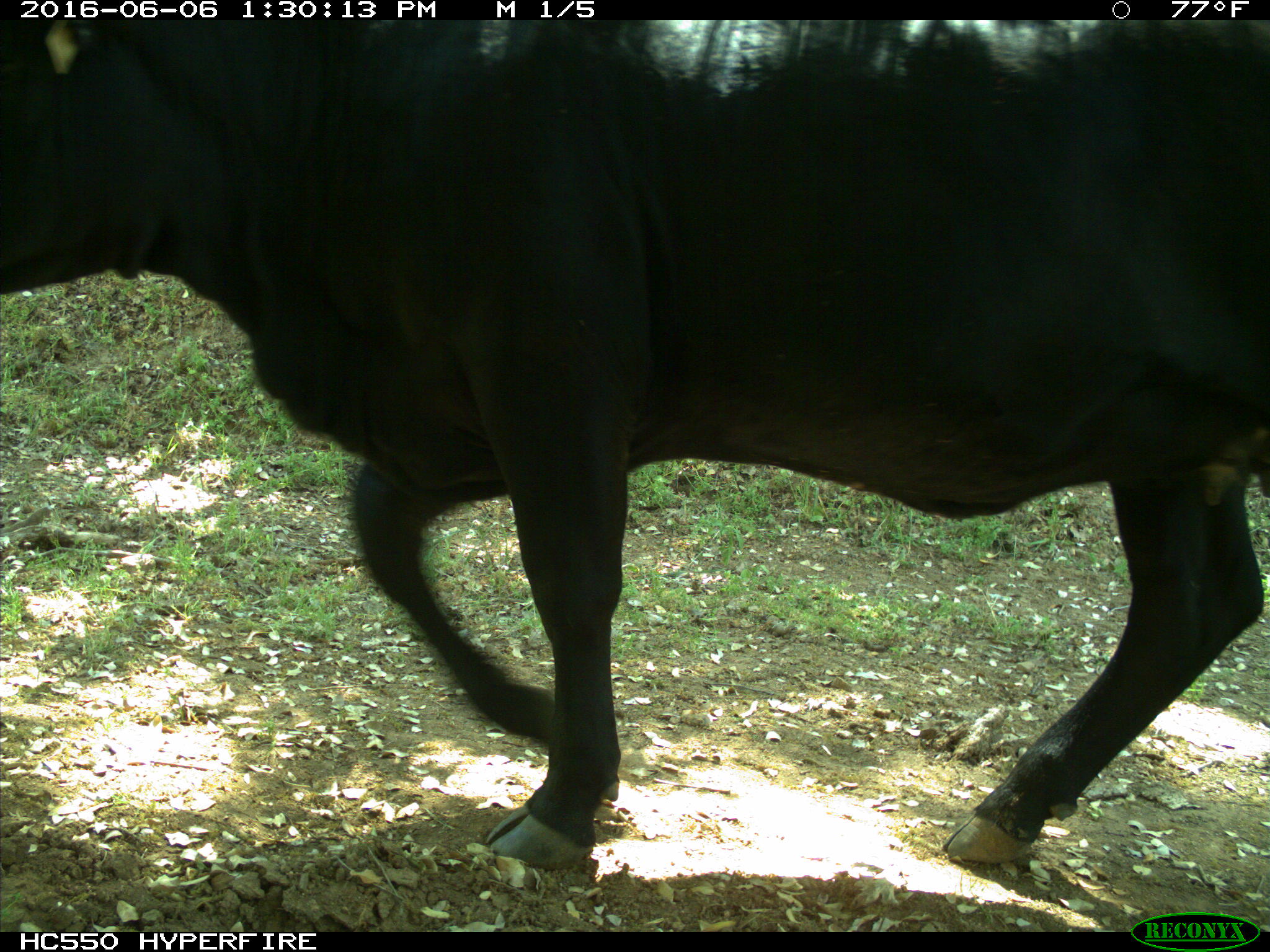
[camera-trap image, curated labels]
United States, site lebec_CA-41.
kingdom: Animalia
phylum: Chordata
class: Mammalia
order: Artiodactyla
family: Bovidae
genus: Bos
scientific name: Bos taurus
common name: domestic cow